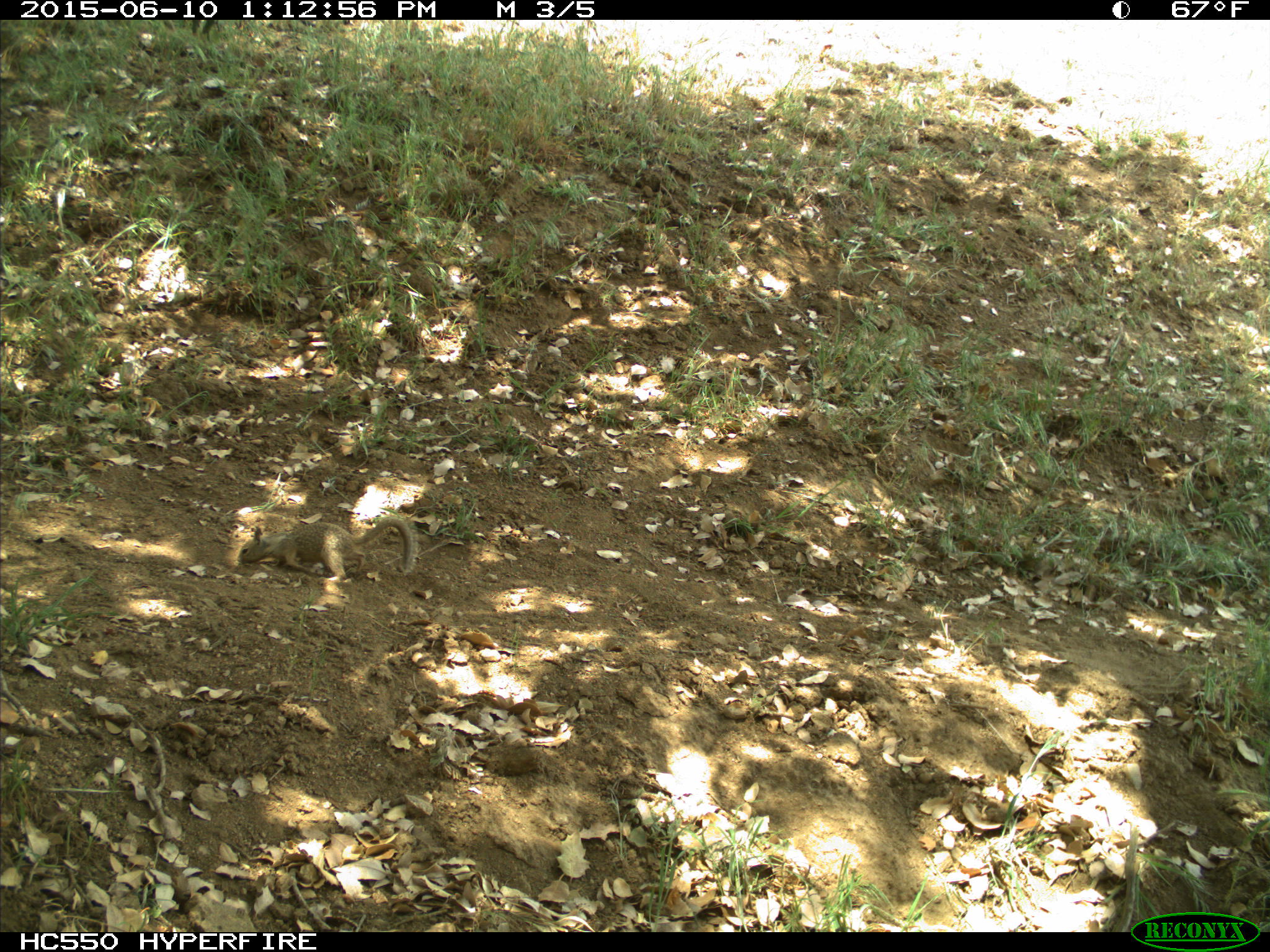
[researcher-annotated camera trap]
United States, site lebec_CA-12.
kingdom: Animalia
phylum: Chordata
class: Mammalia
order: Rodentia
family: Sciuridae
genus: Otospermophilus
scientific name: Otospermophilus beecheyi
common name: california ground squirrel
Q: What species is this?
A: Otospermophilus beecheyi (california ground squirrel).